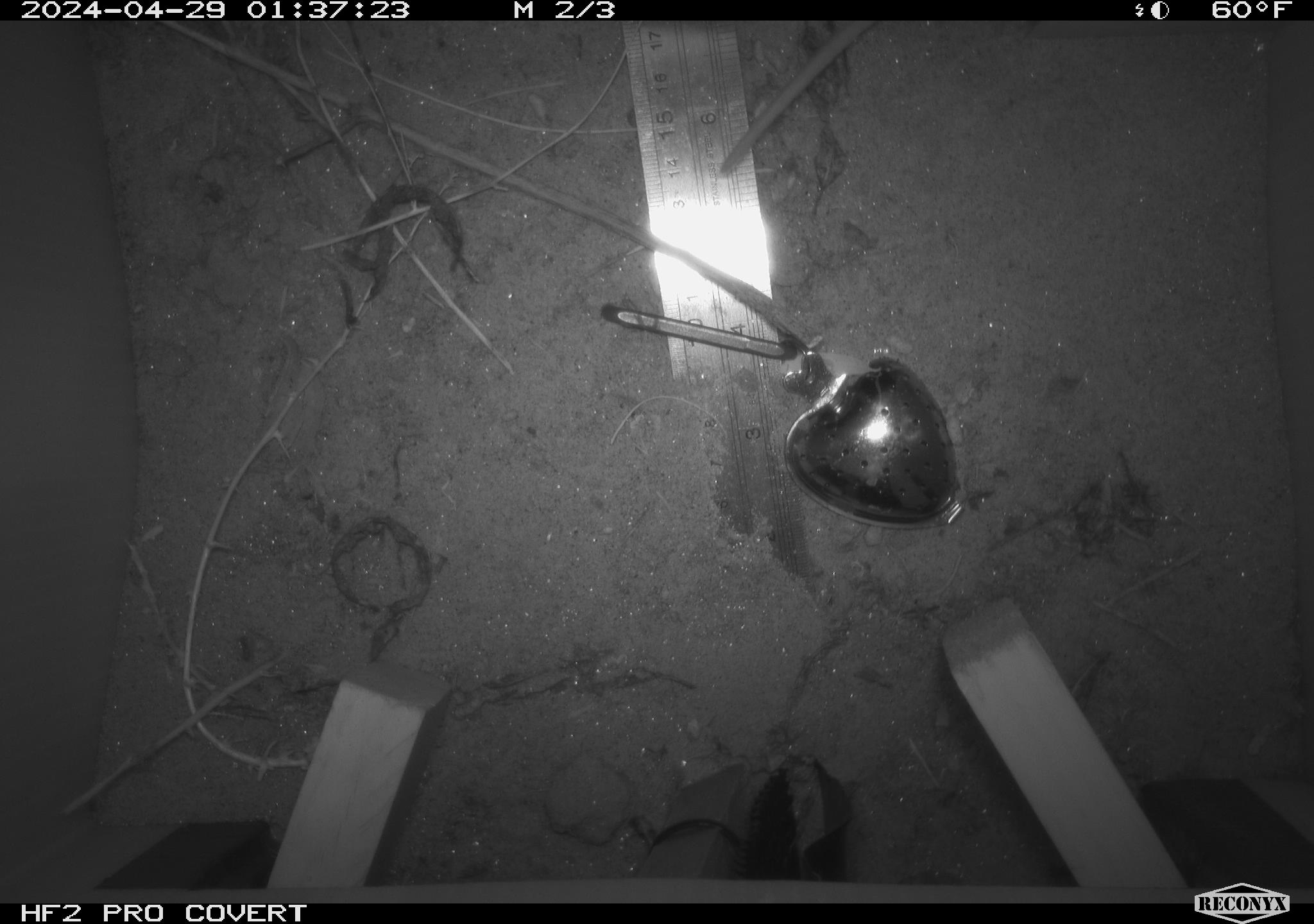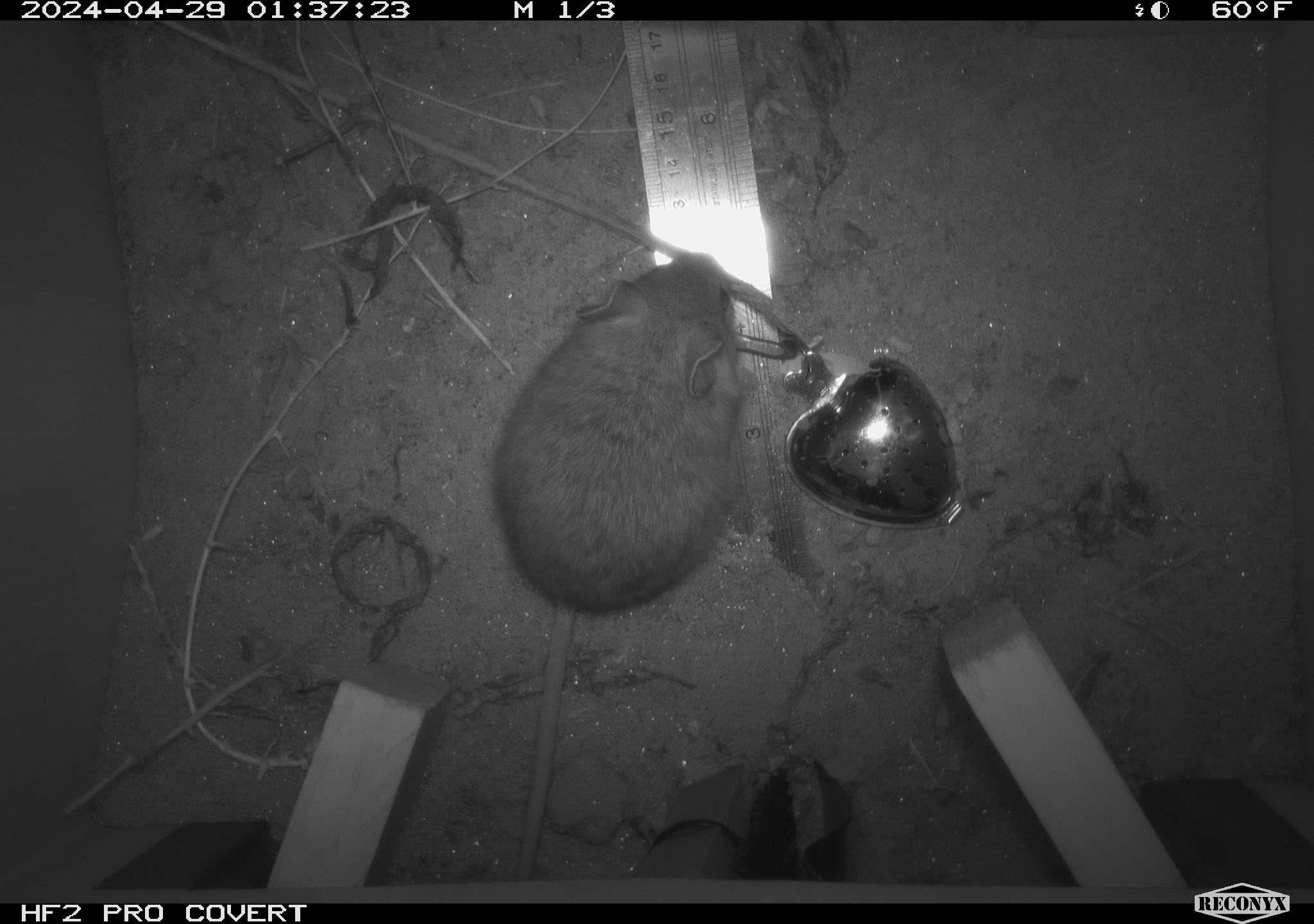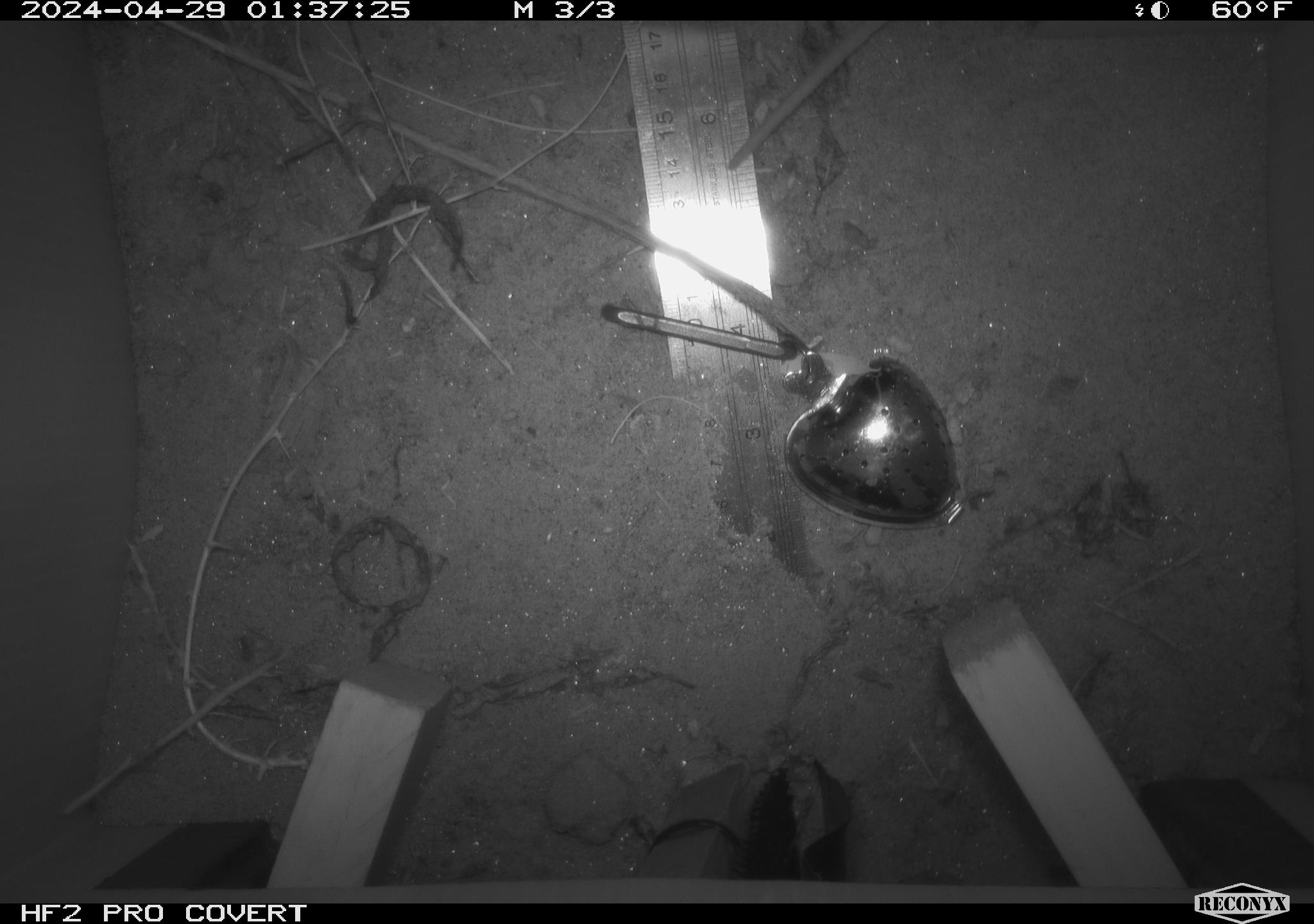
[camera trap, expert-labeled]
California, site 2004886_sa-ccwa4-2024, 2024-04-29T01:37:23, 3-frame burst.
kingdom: Animalia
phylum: Chordata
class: Mammalia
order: Rodentia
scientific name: Rodentia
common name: woodrat or rat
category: woodrat or rat species